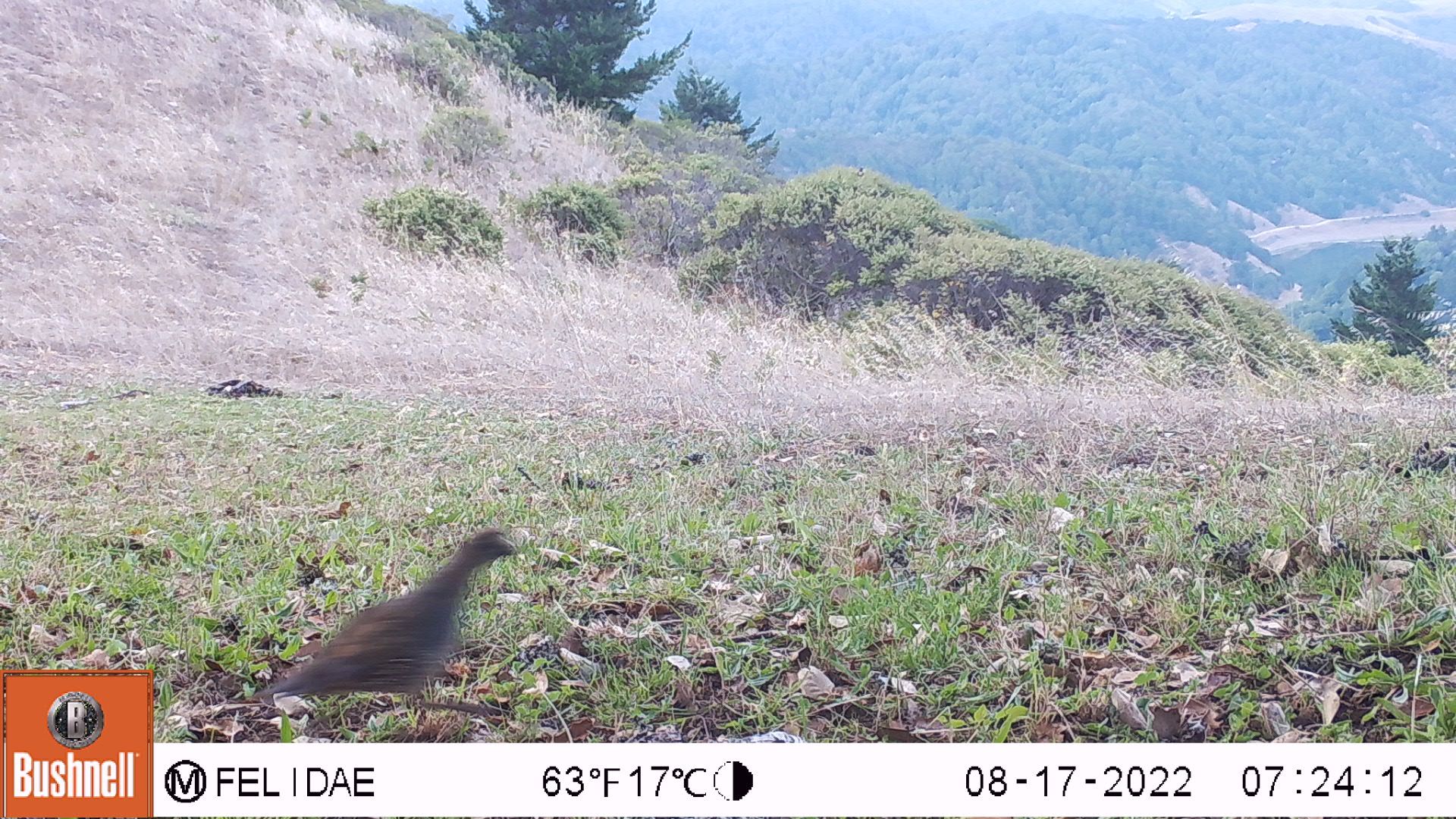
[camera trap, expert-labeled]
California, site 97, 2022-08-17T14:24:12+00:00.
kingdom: Animalia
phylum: Chordata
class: Aves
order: Galliformes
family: Odontophoridae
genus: Callipepla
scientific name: Callipepla californica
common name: california quail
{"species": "california quail (Callipepla californica)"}